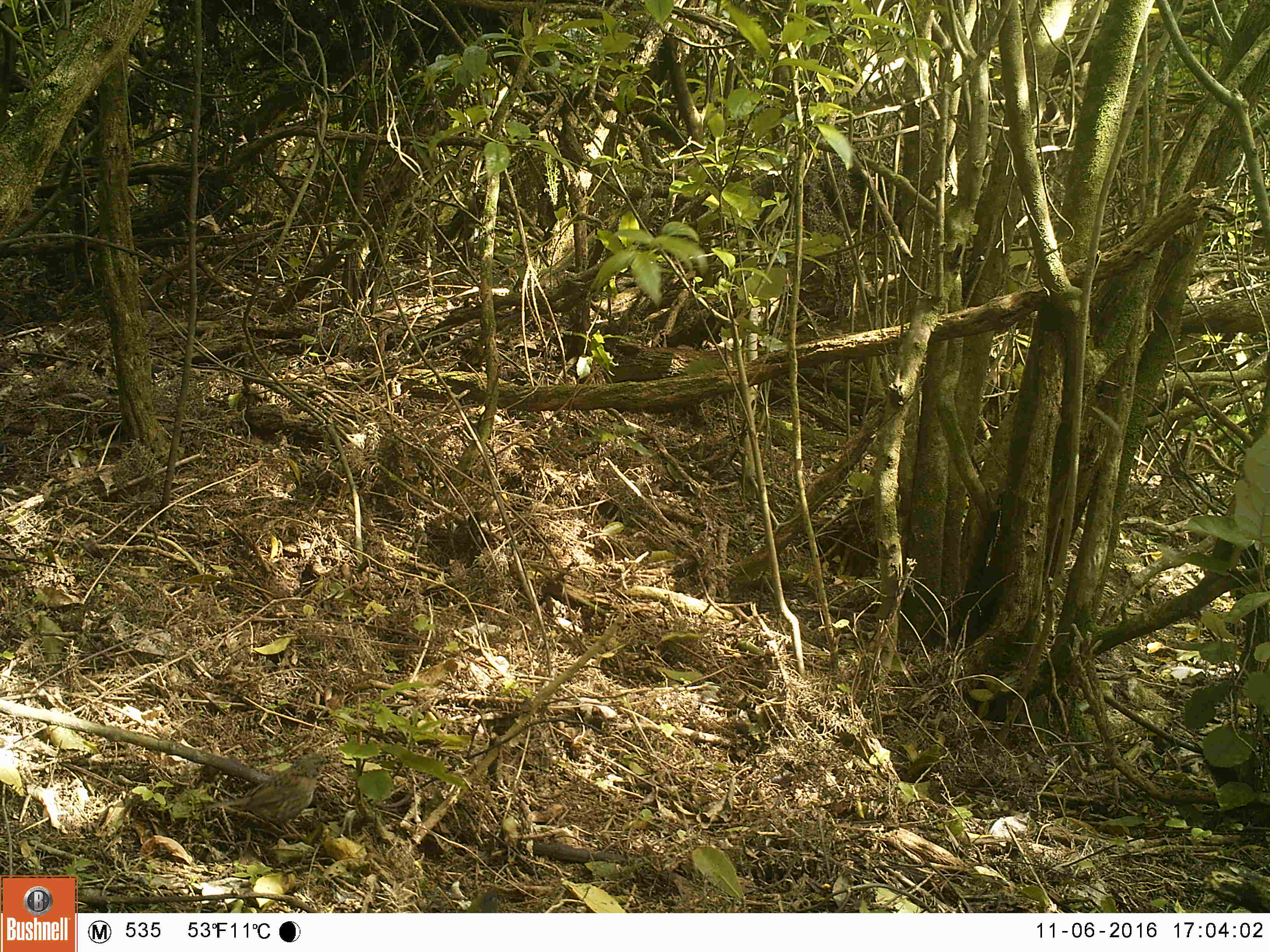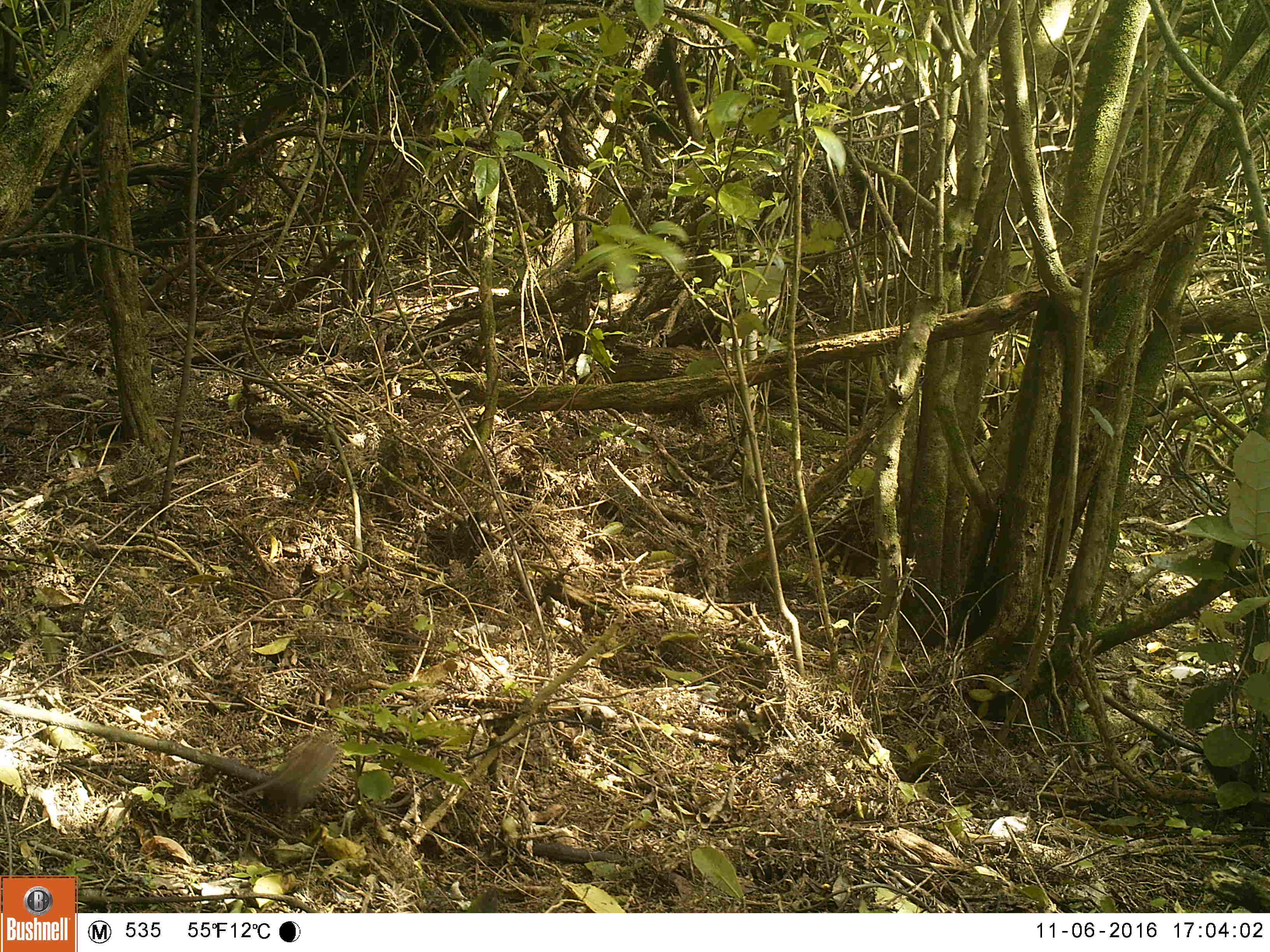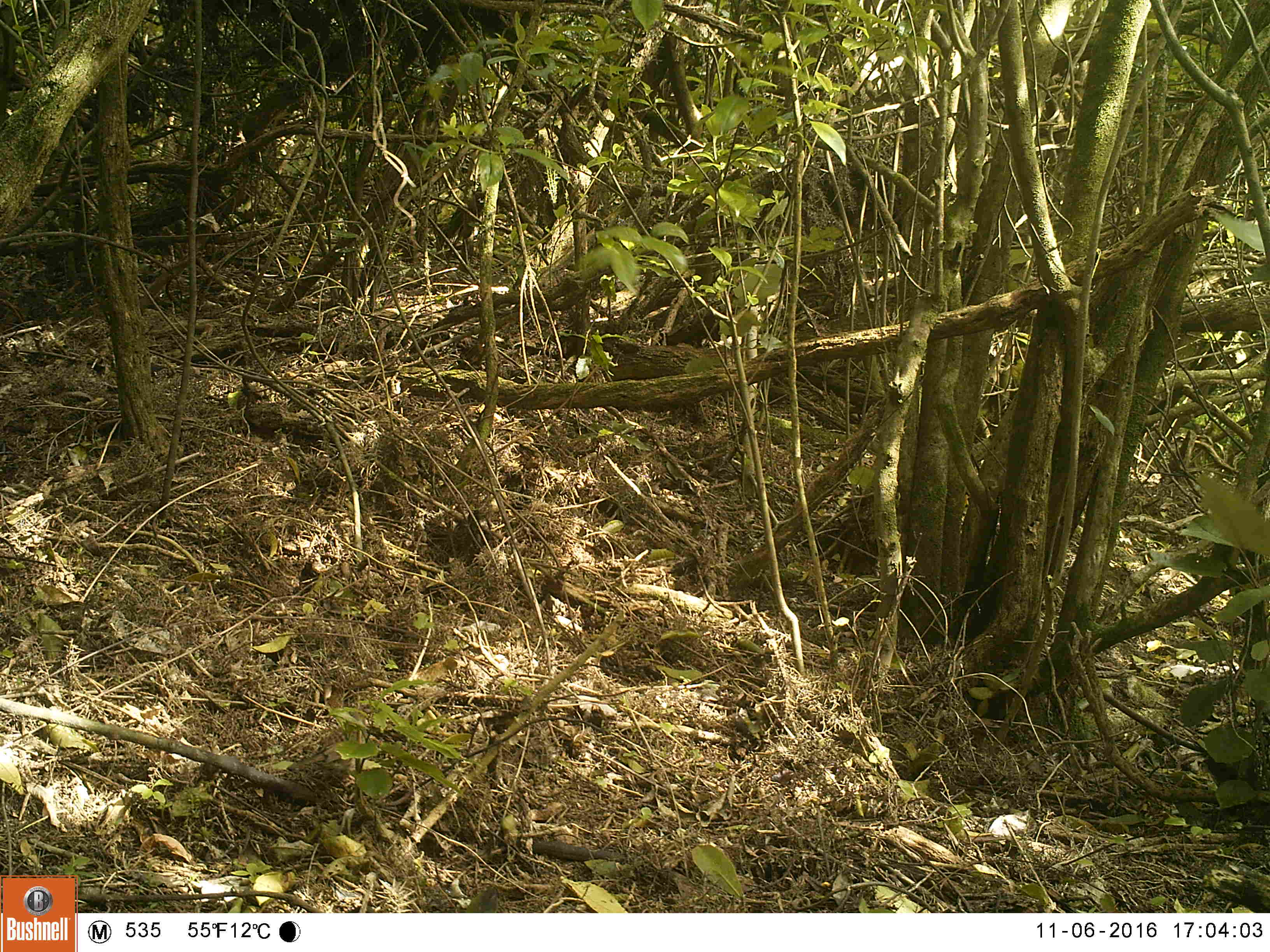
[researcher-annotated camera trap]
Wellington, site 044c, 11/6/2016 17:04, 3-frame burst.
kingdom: Animalia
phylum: Chordata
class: Aves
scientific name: Aves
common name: bird